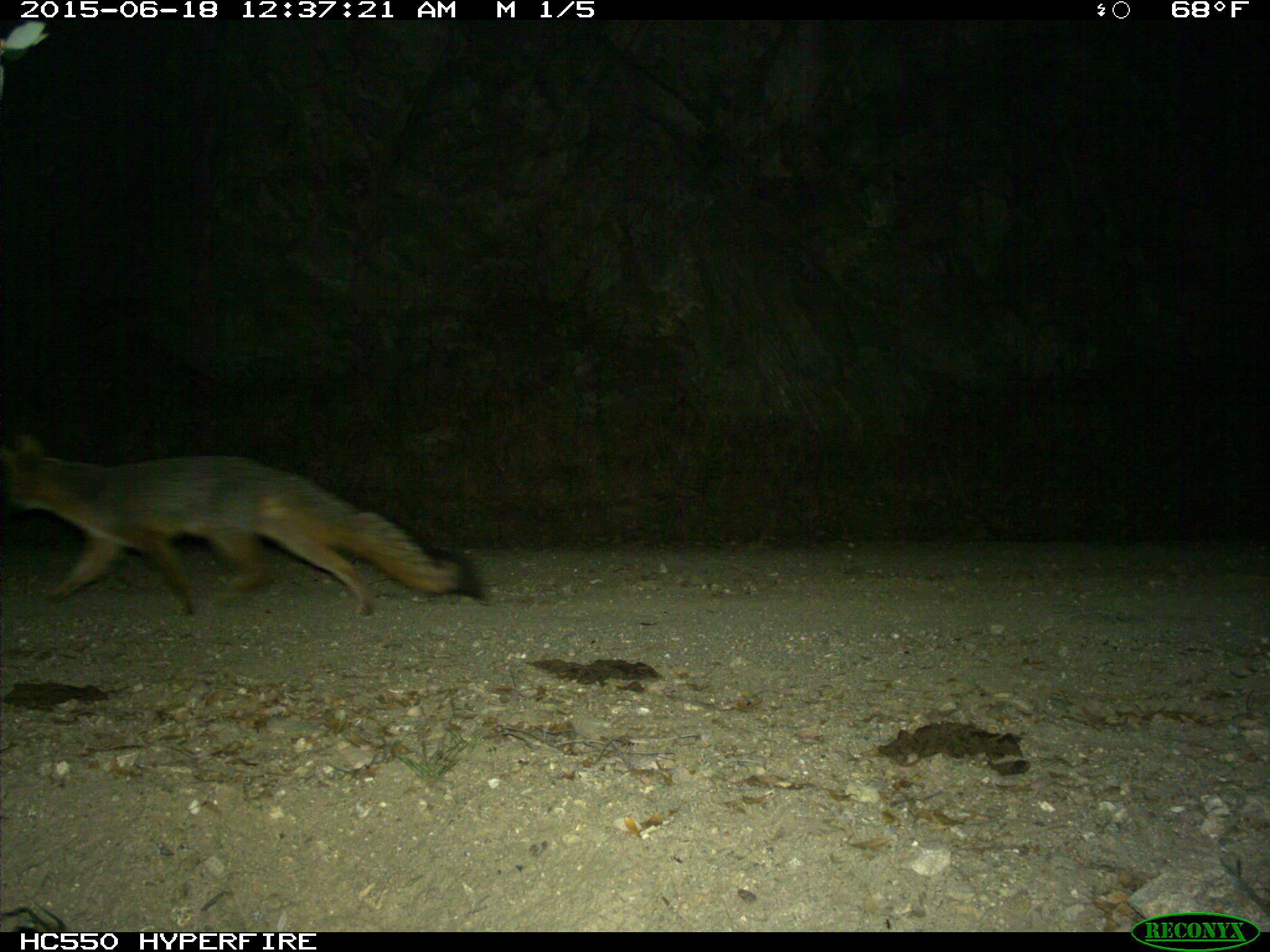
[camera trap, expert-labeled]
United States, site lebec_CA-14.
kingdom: Animalia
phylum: Chordata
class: Mammalia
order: Carnivora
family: Canidae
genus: Urocyon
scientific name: Urocyon cinereoargenteus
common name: gray fox